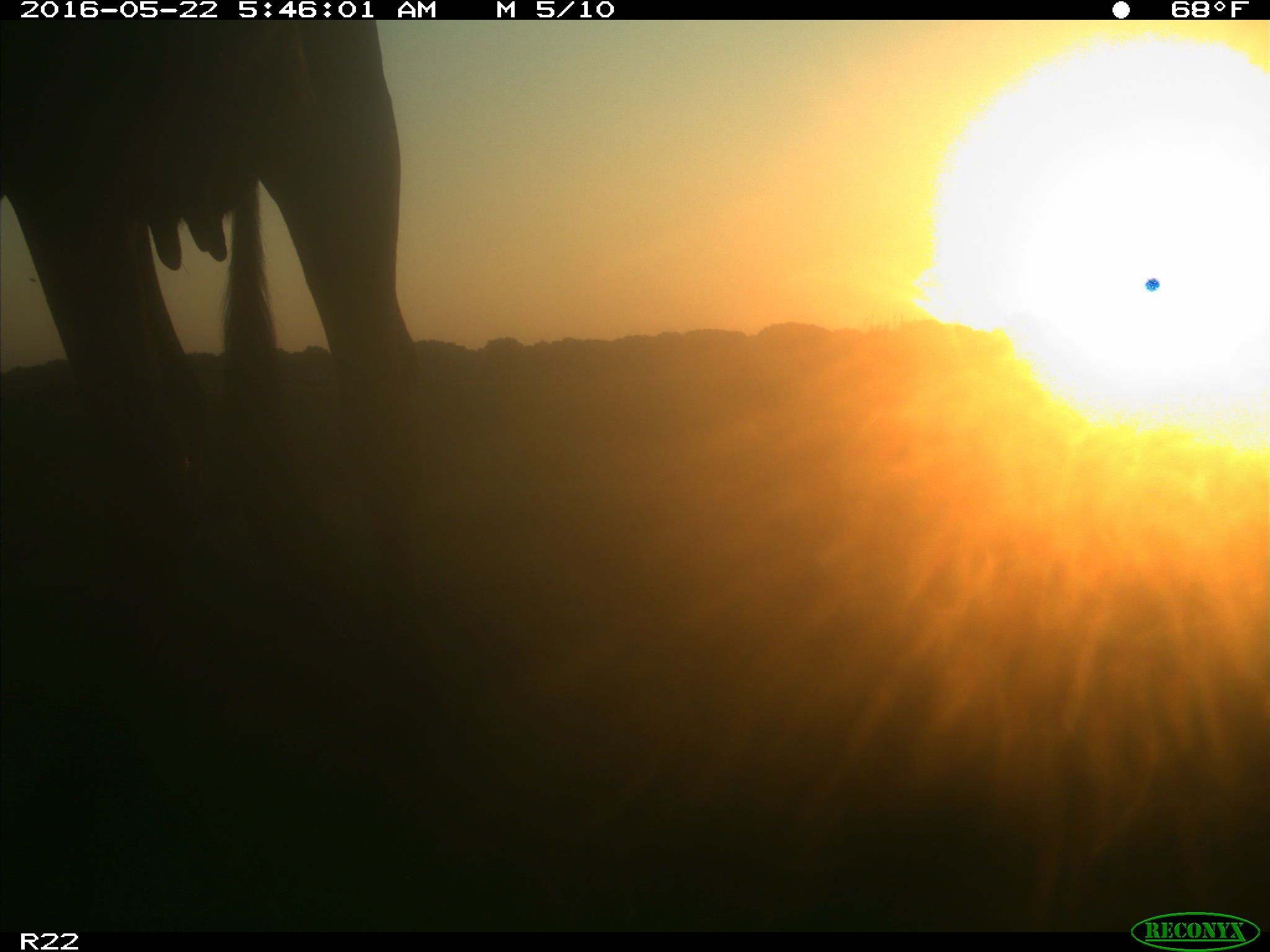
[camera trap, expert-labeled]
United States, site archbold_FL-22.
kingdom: Animalia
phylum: Chordata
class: Mammalia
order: Artiodactyla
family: Bovidae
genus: Bos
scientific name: Bos taurus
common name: domestic cow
Bos taurus (domestic cow).